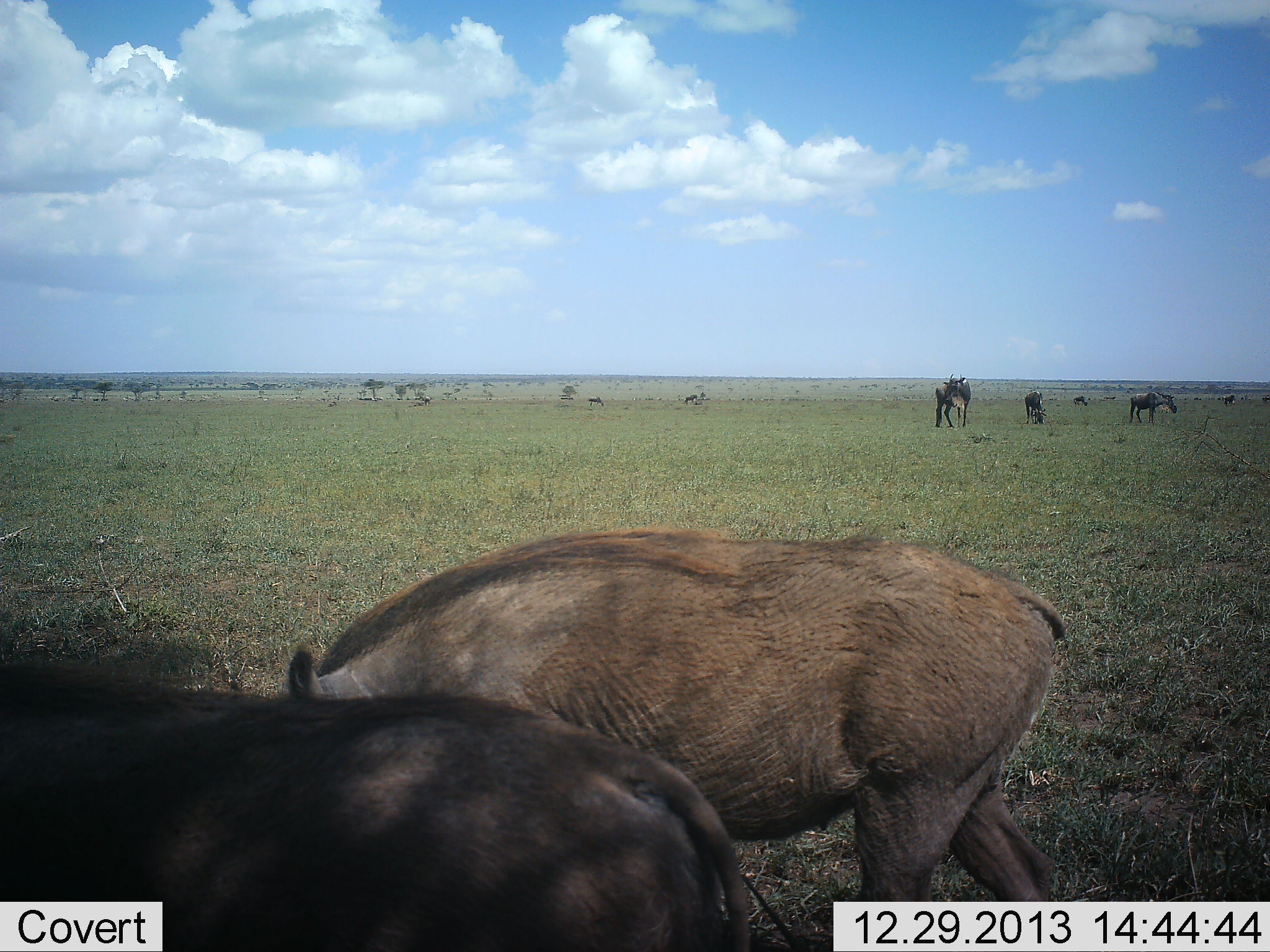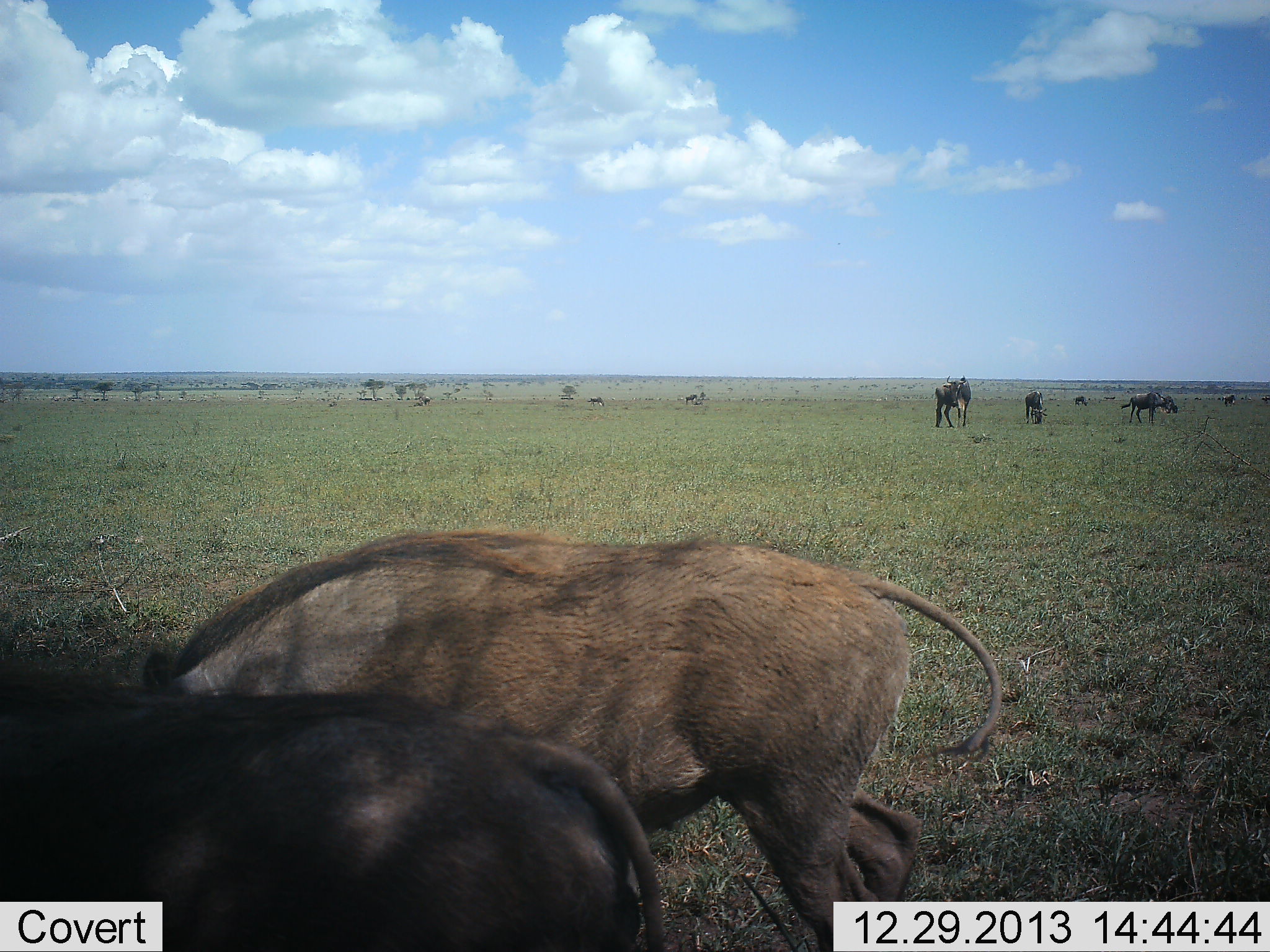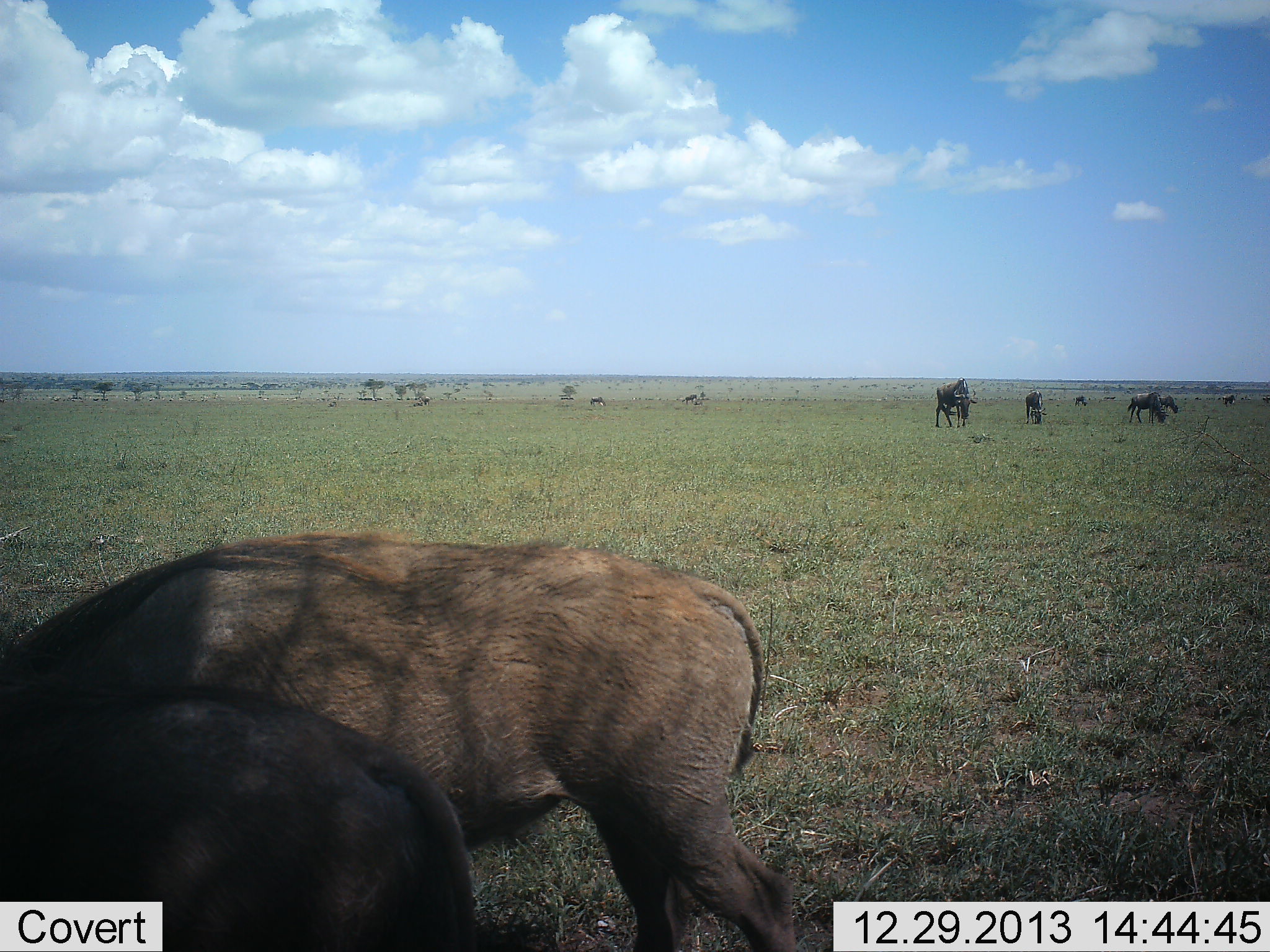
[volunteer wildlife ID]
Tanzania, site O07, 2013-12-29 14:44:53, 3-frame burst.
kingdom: Animalia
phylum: Chordata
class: Mammalia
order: Artiodactyla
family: Suidae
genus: Phacochoerus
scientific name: Phacochoerus africanus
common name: warthog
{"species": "warthog (Phacochoerus africanus)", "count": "2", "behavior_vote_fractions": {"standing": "7%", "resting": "0%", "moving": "53%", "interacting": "0%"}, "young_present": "0%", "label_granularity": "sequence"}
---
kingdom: Animalia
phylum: Chordata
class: Mammalia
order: Artiodactyla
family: Bovidae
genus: Connochaetes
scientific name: Connochaetes taurinus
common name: blue wildebeest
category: wildebeest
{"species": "wildebeest (blue wildebeest) (Connochaetes taurinus)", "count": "6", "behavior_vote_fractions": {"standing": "75%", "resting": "0%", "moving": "25%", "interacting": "0%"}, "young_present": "0%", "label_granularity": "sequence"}